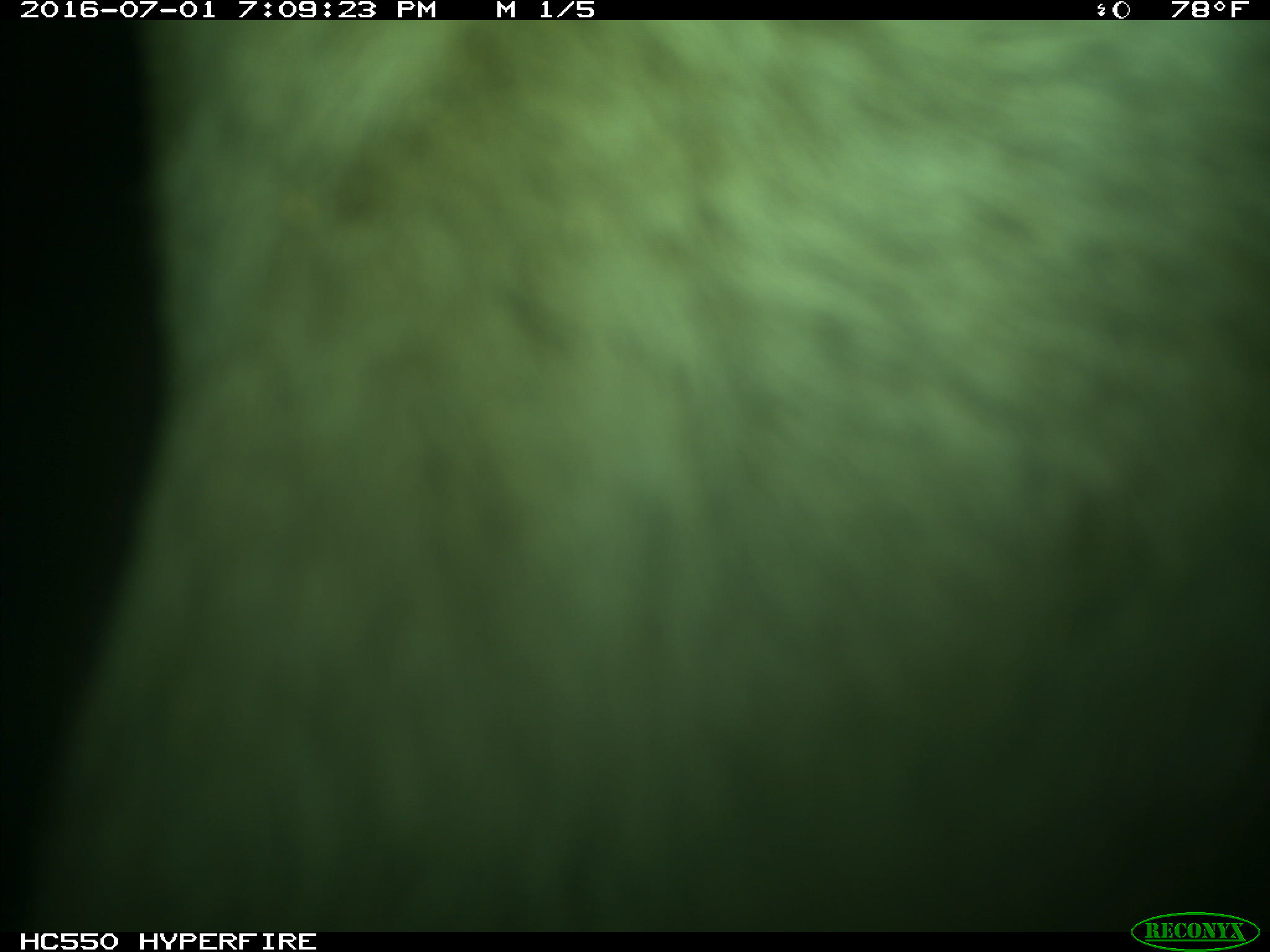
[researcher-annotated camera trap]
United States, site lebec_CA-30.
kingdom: Animalia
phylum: Chordata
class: Mammalia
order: Artiodactyla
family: Bovidae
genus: Bos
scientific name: Bos taurus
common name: domestic cow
Bos taurus (domestic cow).